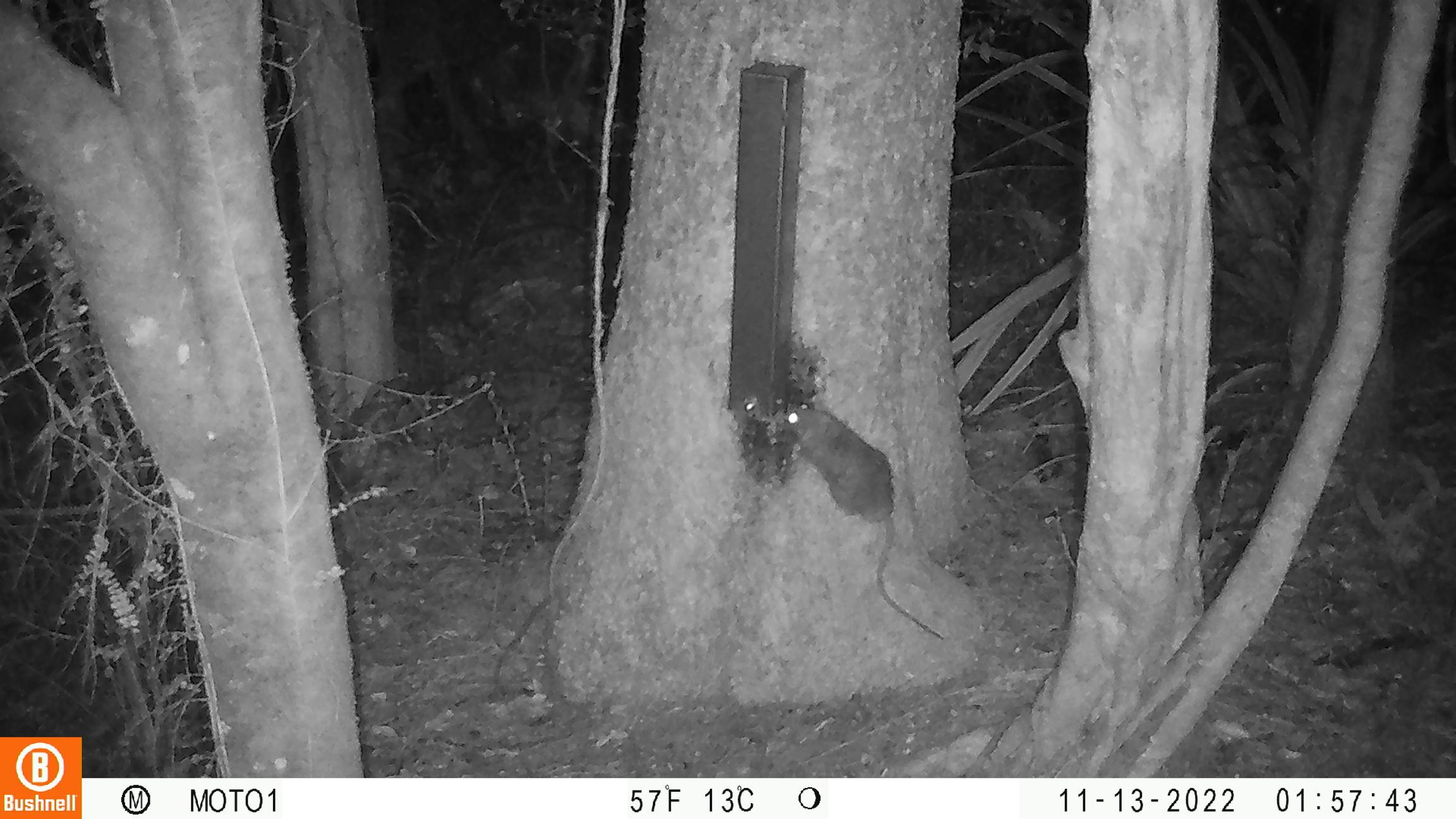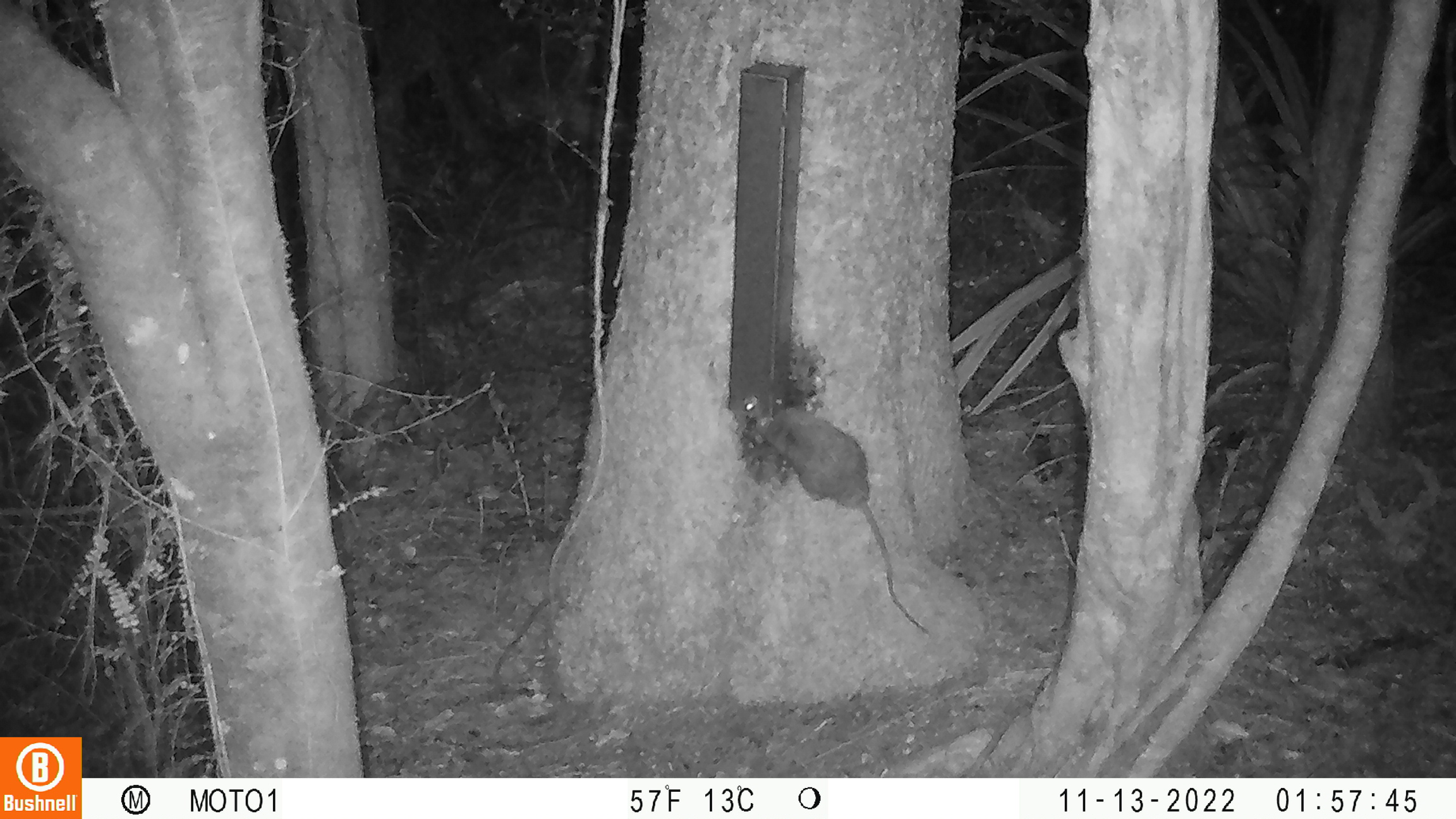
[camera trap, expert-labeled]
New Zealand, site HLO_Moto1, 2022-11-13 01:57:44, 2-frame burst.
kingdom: Animalia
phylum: Chordata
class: Mammalia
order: Rodentia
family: Muridae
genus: Rattus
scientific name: Rattus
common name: rat